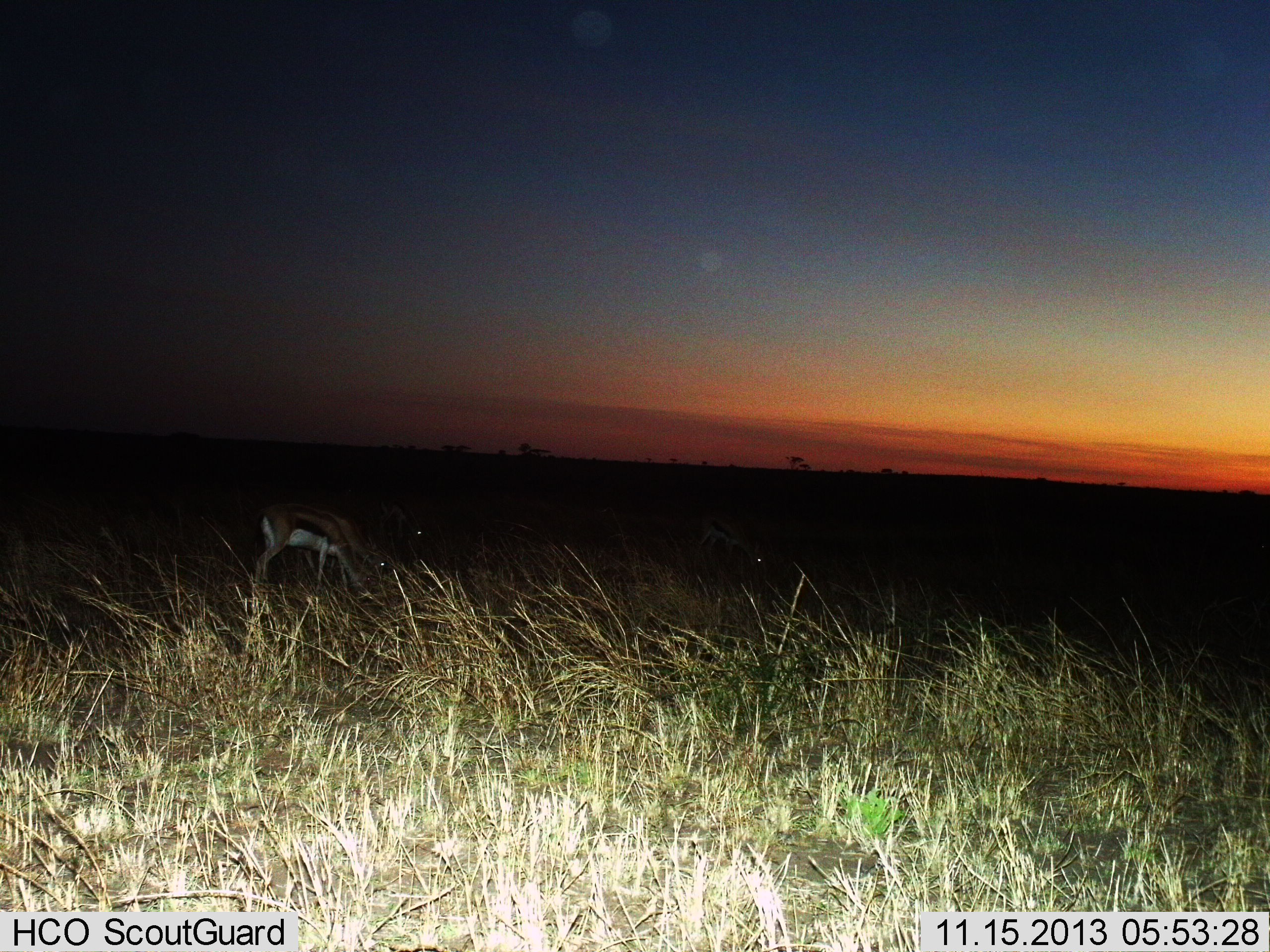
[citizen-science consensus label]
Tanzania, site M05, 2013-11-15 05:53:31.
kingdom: Animalia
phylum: Chordata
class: Mammalia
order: Artiodactyla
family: Bovidae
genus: Eudorcas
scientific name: Eudorcas thomsonii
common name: thomson's gazelle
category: gazellethomsons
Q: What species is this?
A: Gazellethomsons (thomson's gazelle) (Eudorcas thomsonii).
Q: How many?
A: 3.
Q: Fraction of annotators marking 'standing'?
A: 20%.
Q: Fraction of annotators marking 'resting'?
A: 0%.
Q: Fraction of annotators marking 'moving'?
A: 0%.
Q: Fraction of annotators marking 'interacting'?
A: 0%.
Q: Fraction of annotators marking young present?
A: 0%.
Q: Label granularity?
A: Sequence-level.